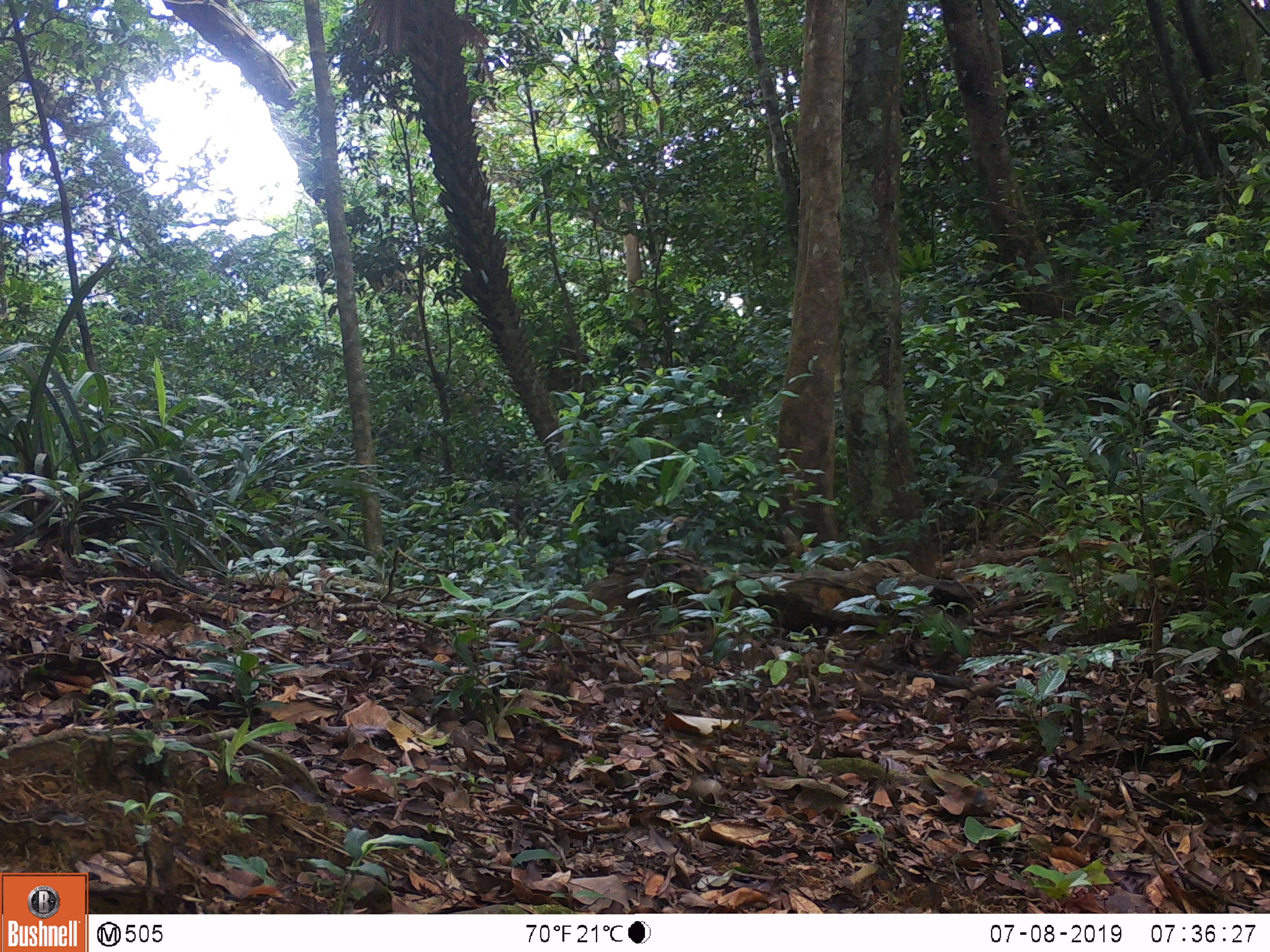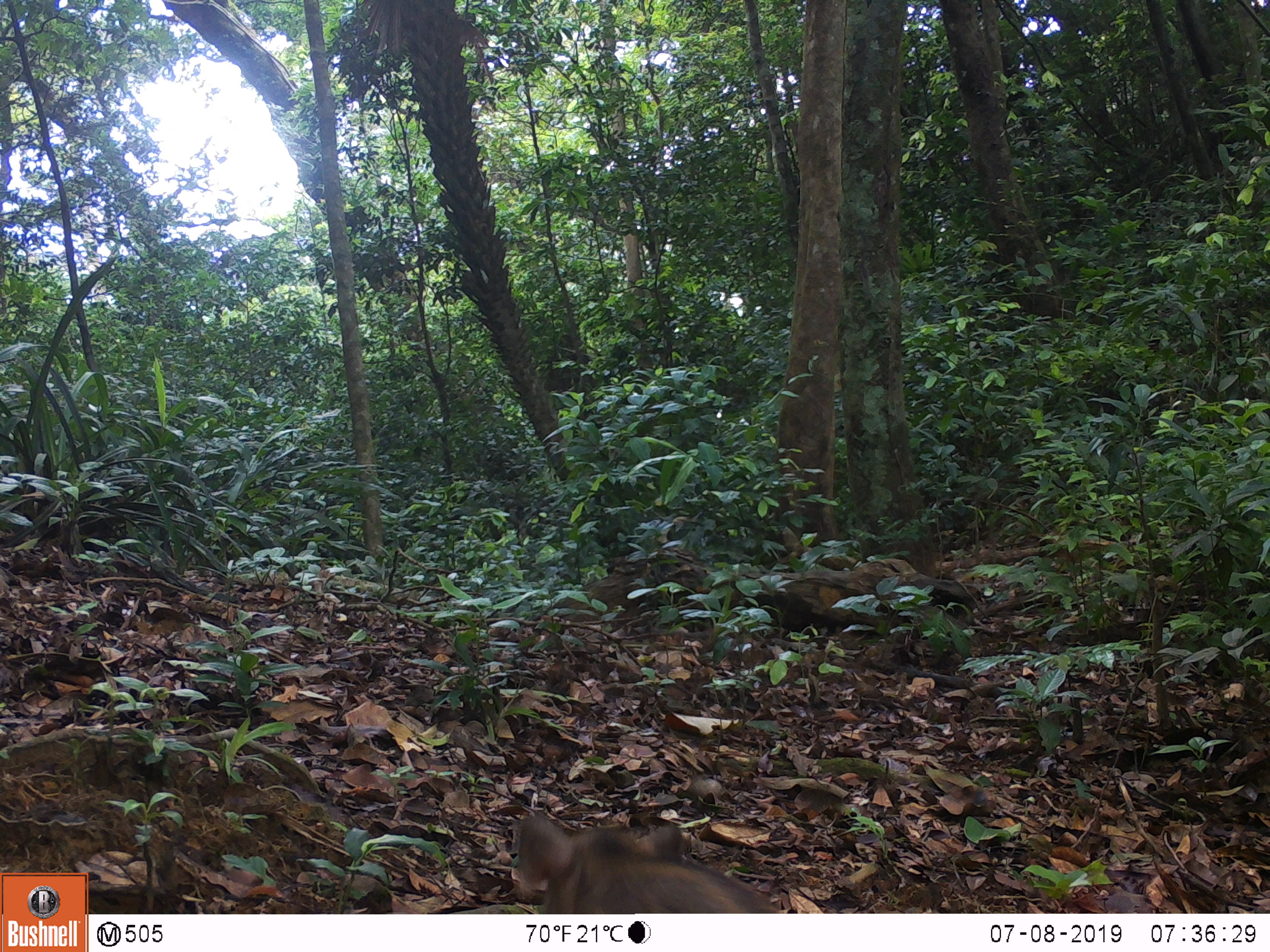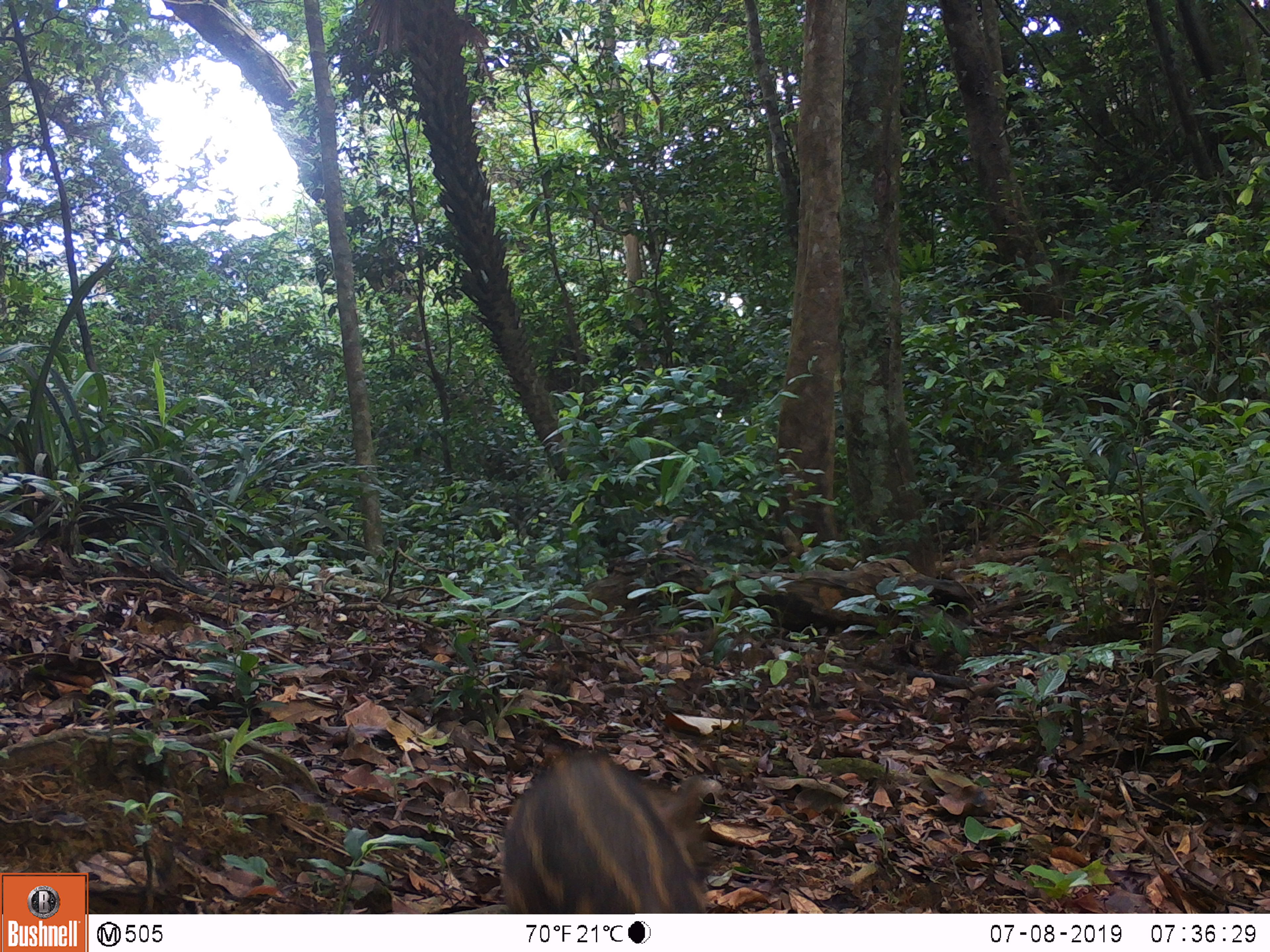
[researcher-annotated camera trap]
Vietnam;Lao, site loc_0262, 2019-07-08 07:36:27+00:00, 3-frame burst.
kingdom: Animalia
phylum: Chordata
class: Mammalia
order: Artiodactyla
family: Suidae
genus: Sus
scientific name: Sus scrofa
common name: eurasian wild pig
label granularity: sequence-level